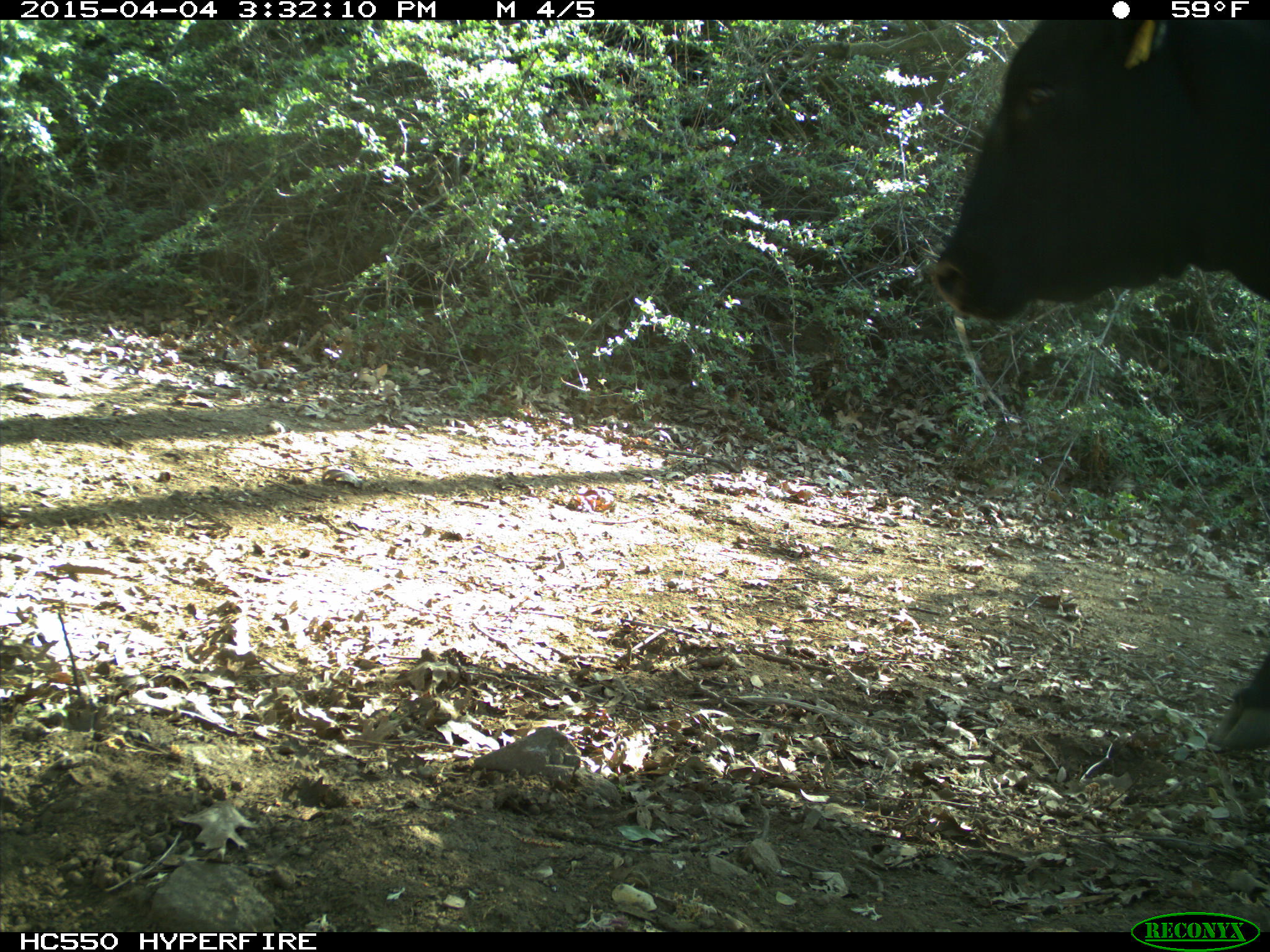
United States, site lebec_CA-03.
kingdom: Animalia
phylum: Chordata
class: Mammalia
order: Artiodactyla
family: Bovidae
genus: Bos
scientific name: Bos taurus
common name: domestic cow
Bos taurus (domestic cow).